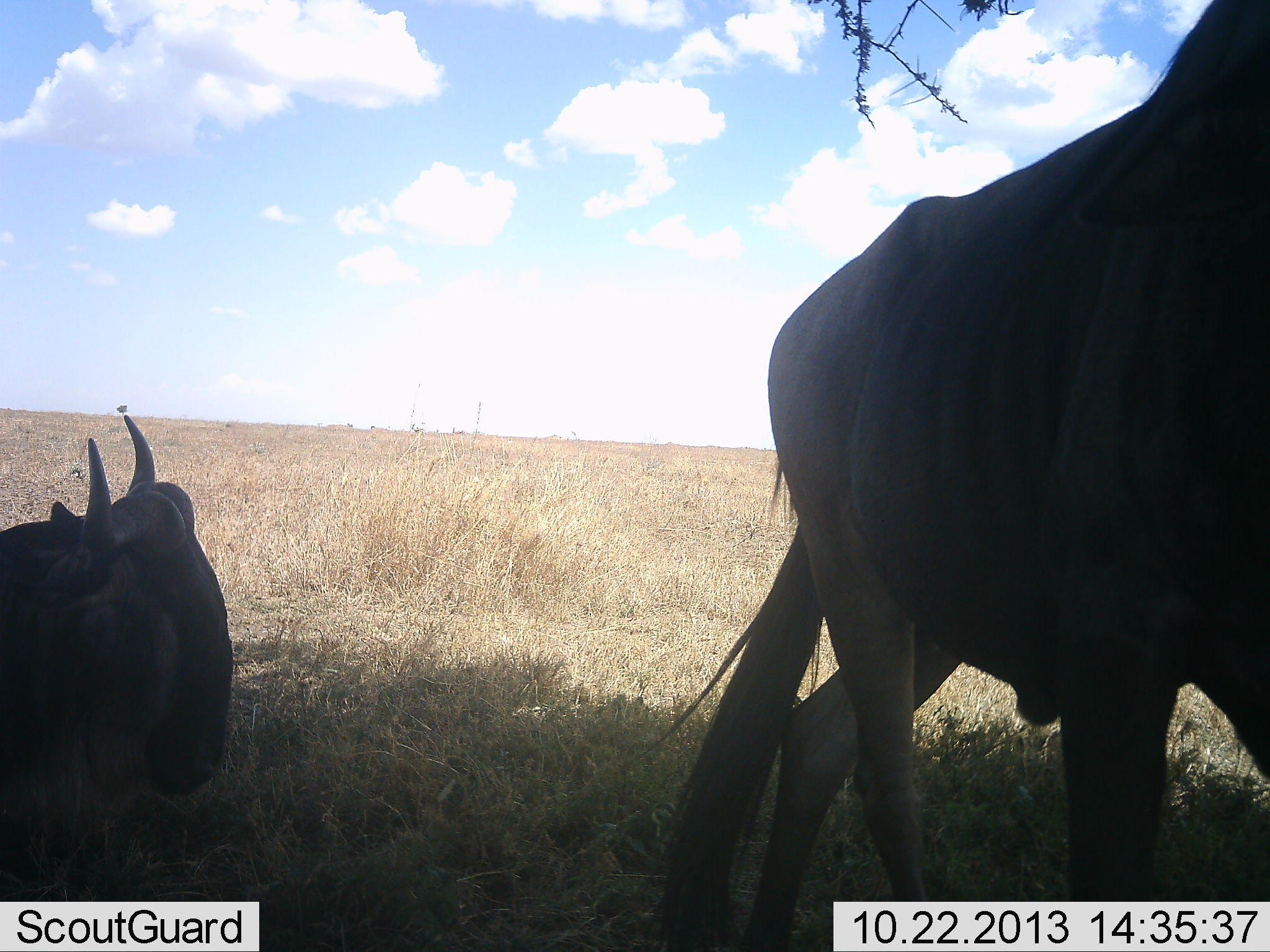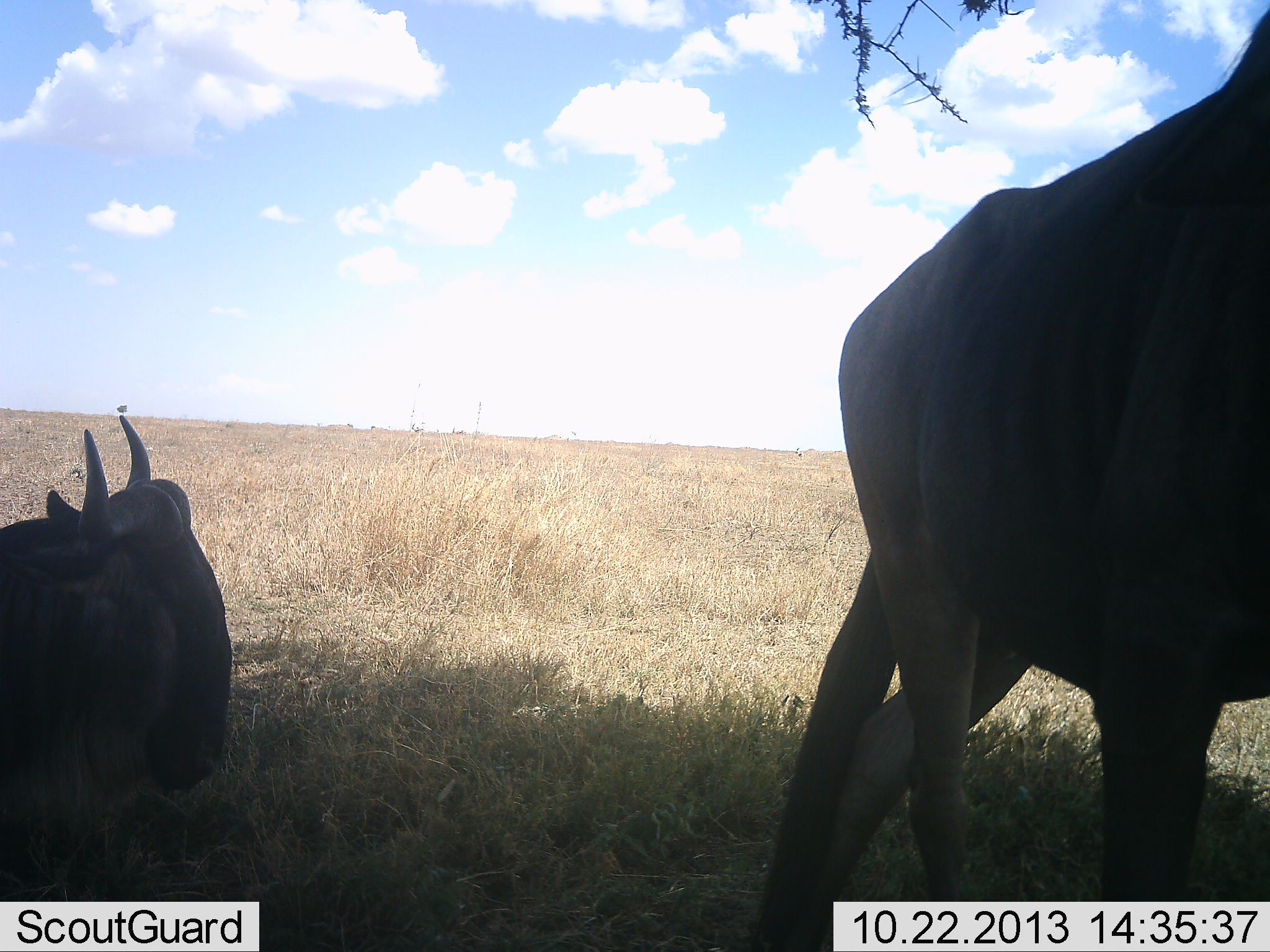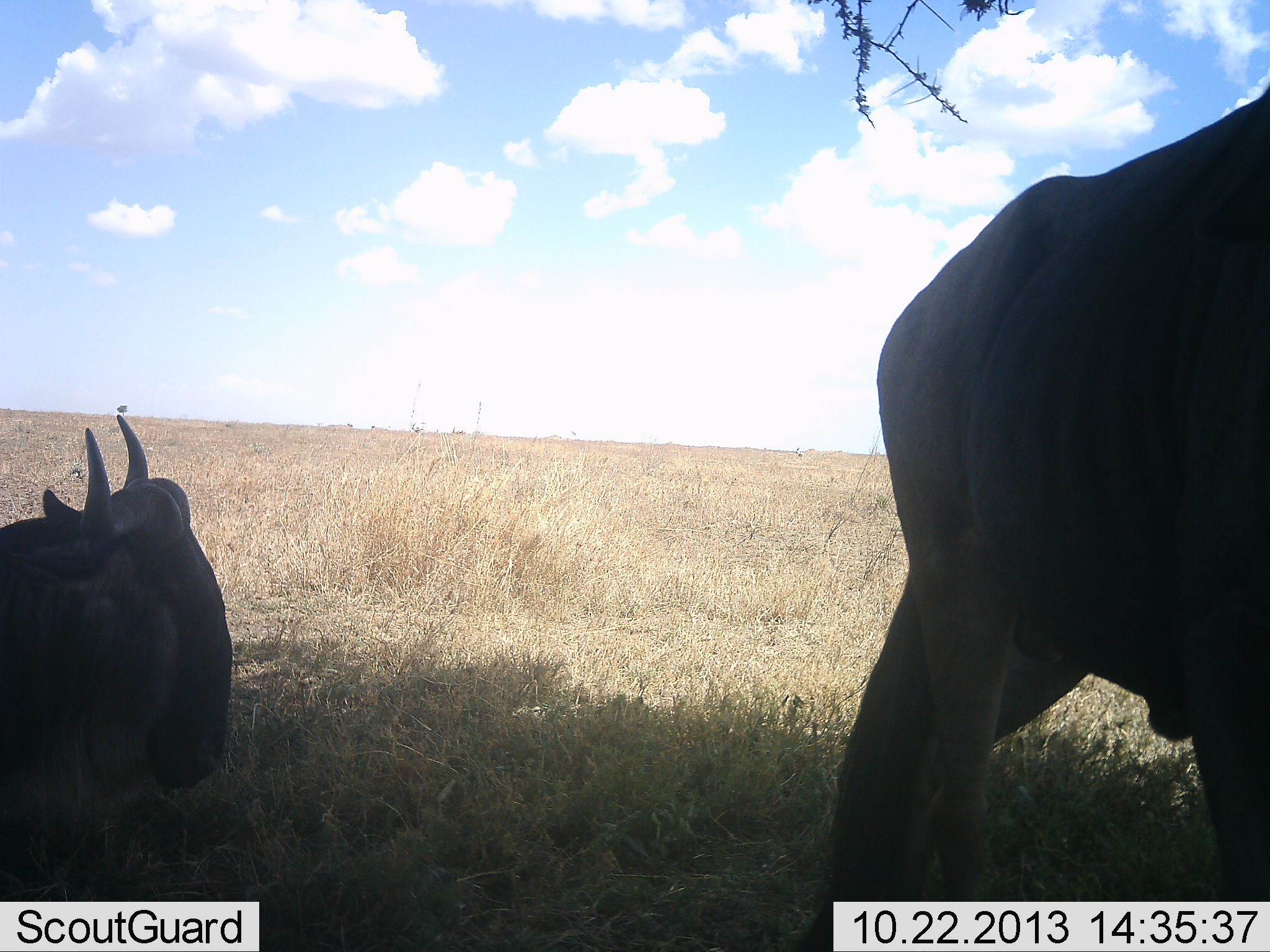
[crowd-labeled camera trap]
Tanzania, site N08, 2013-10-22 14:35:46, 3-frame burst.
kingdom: Animalia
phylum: Chordata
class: Mammalia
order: Artiodactyla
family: Bovidae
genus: Connochaetes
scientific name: Connochaetes taurinus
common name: blue wildebeest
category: wildebeest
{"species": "wildebeest (blue wildebeest) (Connochaetes taurinus)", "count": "2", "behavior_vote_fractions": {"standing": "61%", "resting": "91%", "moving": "30%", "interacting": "0%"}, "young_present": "0%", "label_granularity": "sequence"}